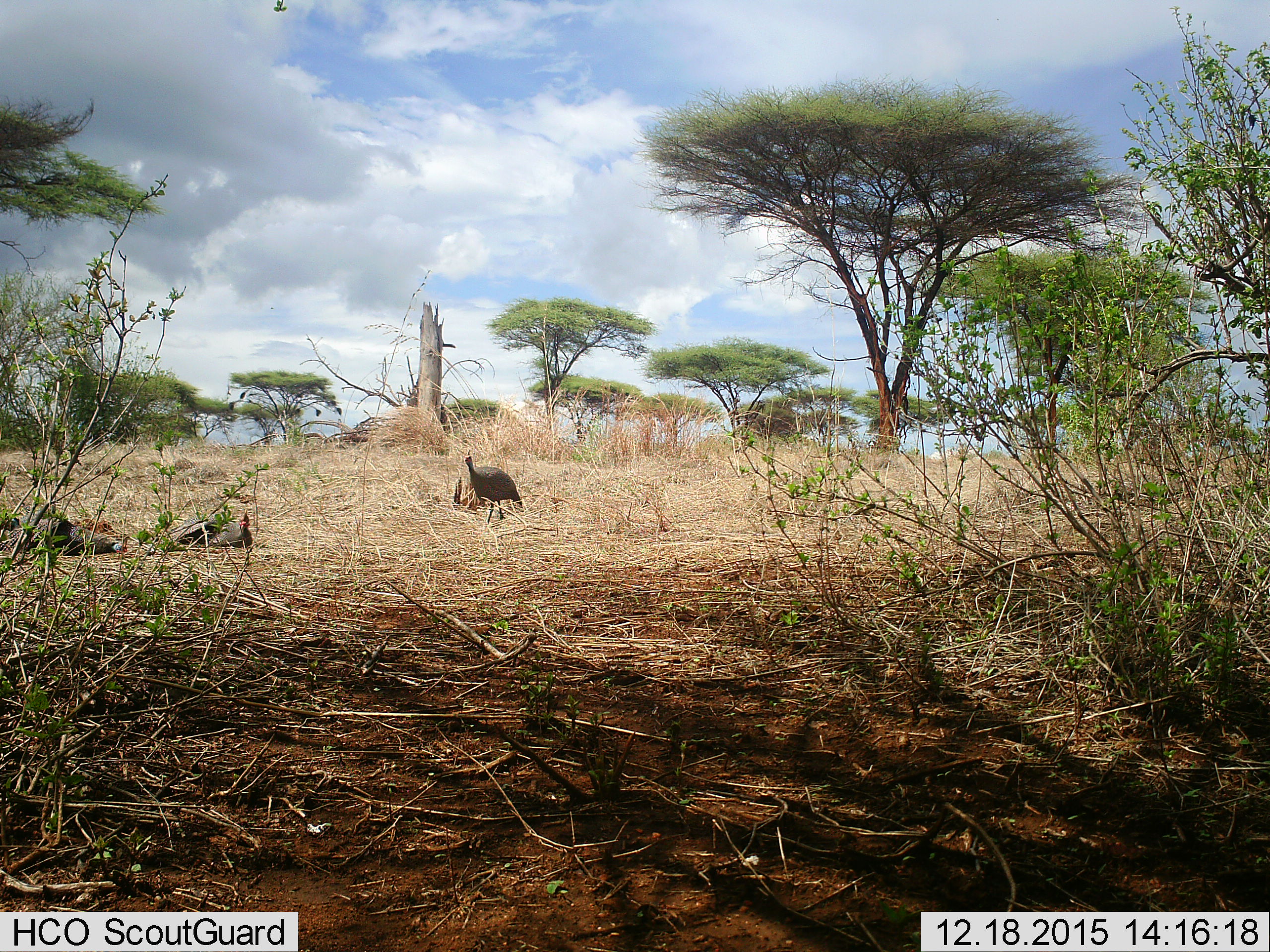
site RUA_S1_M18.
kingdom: Animalia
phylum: Chordata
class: Aves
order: Galliformes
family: Numididae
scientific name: Numididae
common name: guineafowl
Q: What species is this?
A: Guineafowl (Numididae).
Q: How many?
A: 3.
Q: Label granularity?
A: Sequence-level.